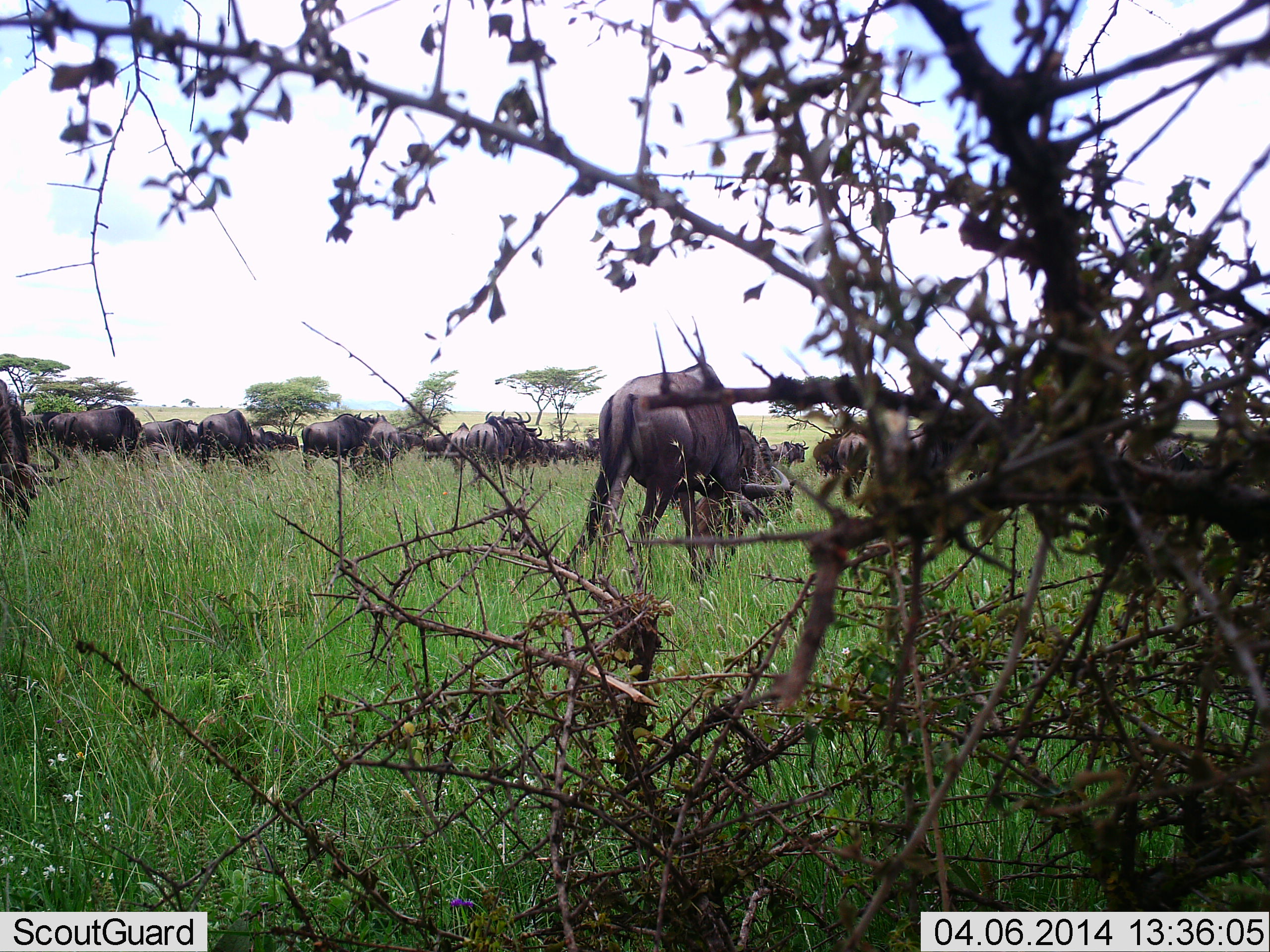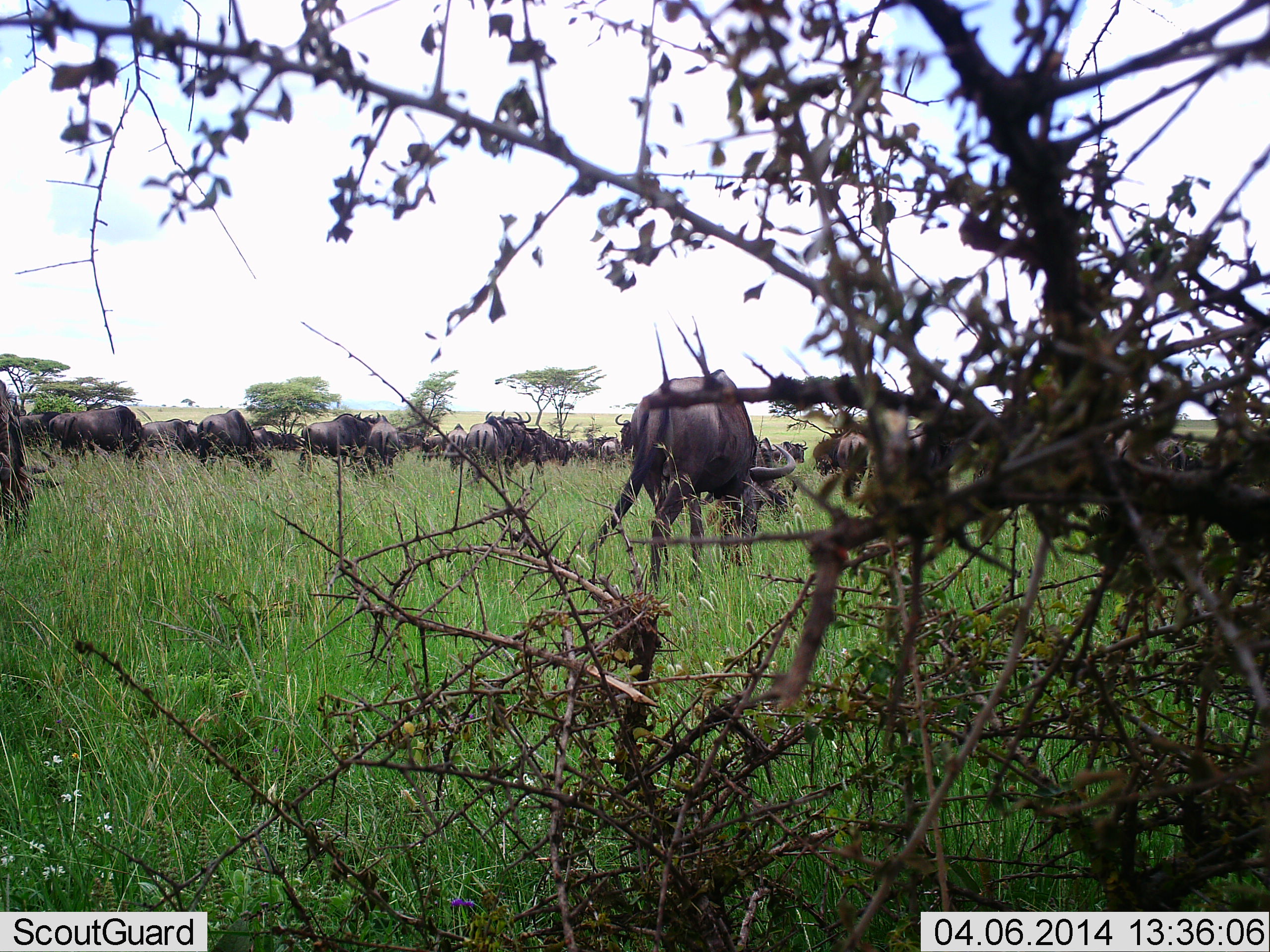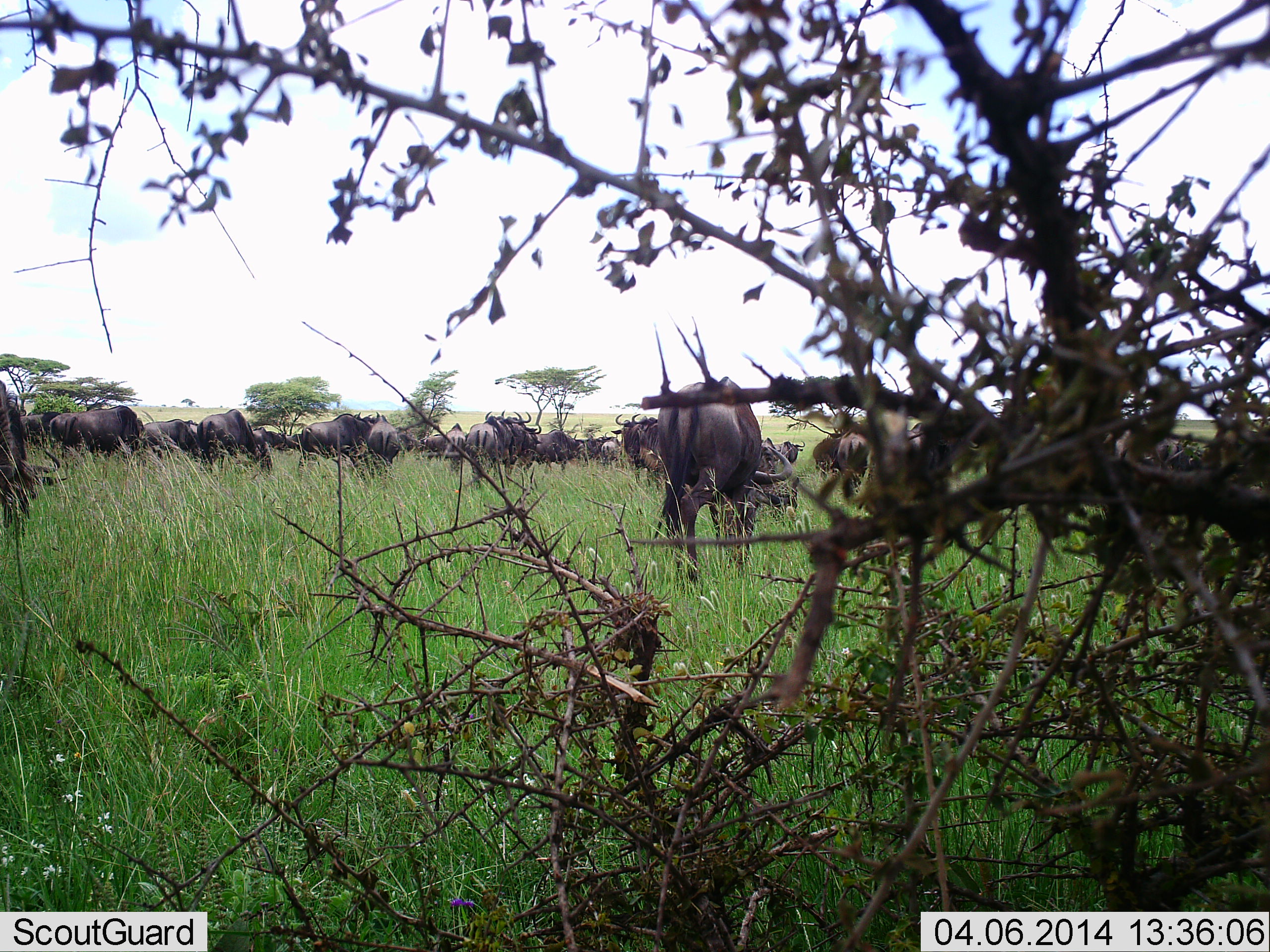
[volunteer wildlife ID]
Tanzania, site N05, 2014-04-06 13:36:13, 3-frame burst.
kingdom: Animalia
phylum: Chordata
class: Mammalia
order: Artiodactyla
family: Bovidae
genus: Connochaetes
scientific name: Connochaetes taurinus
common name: blue wildebeest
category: wildebeest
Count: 11-50.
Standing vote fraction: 67%.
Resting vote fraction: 0%.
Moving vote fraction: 44%.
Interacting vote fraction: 0%.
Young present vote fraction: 0%.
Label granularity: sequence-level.